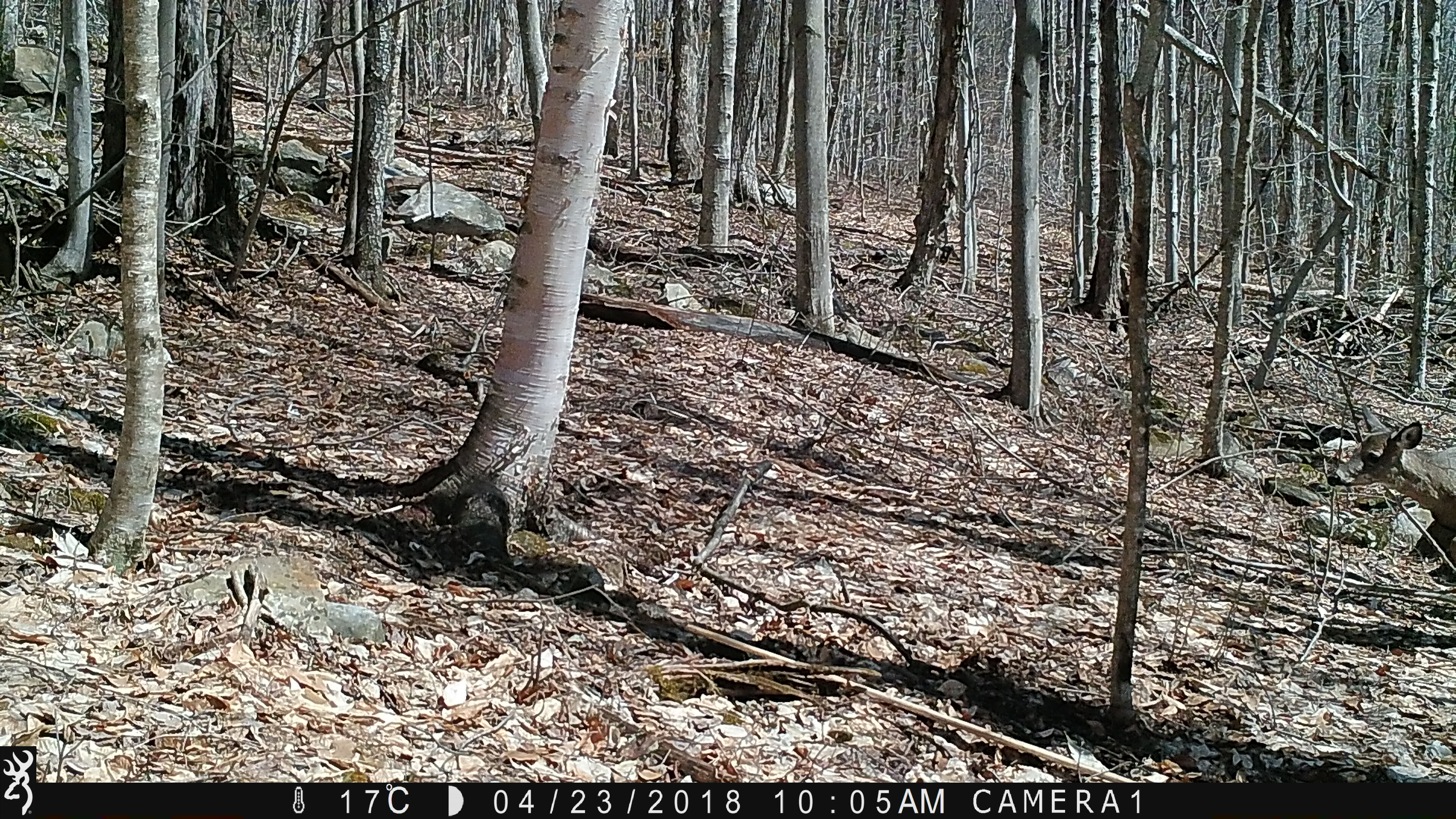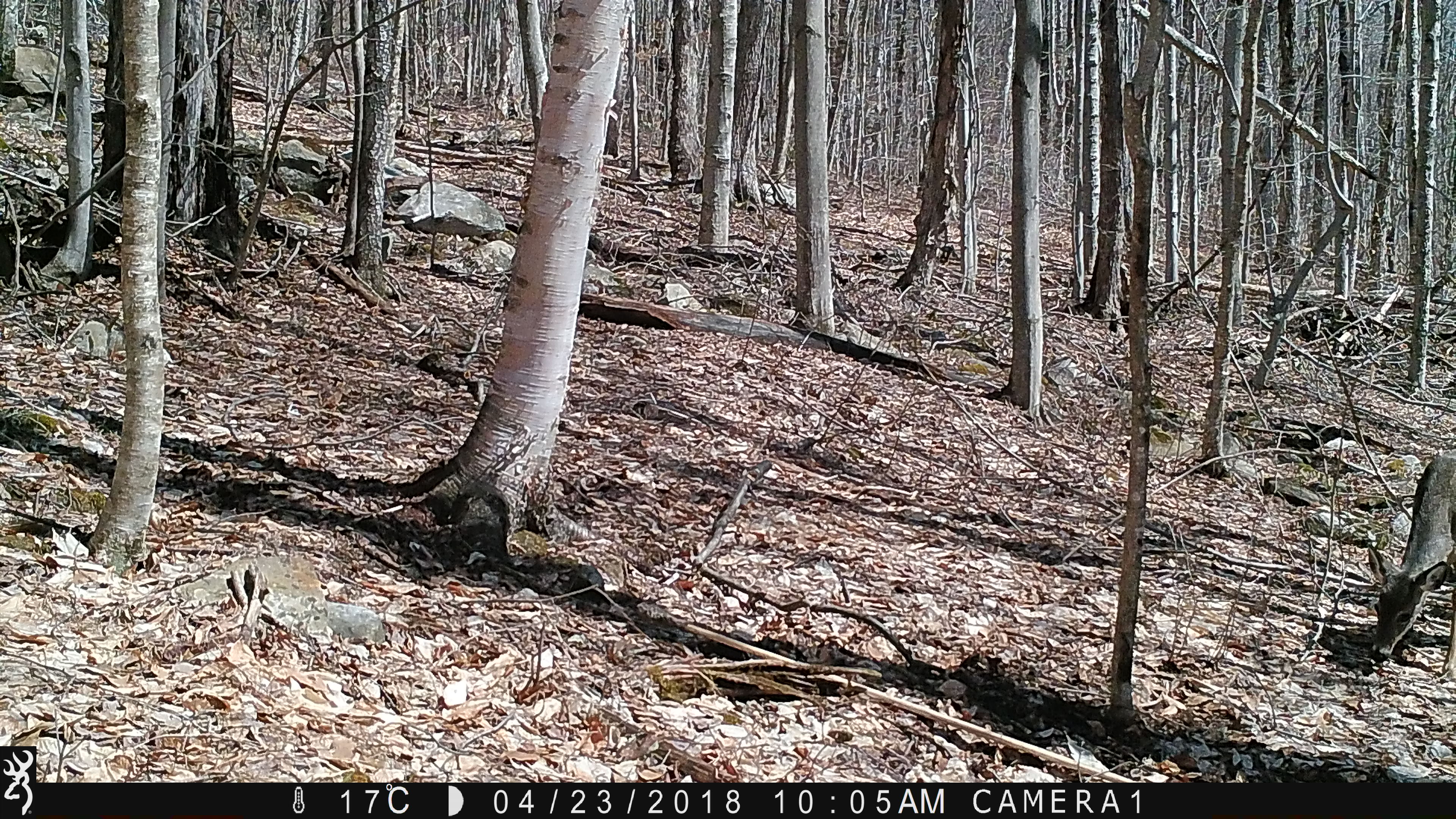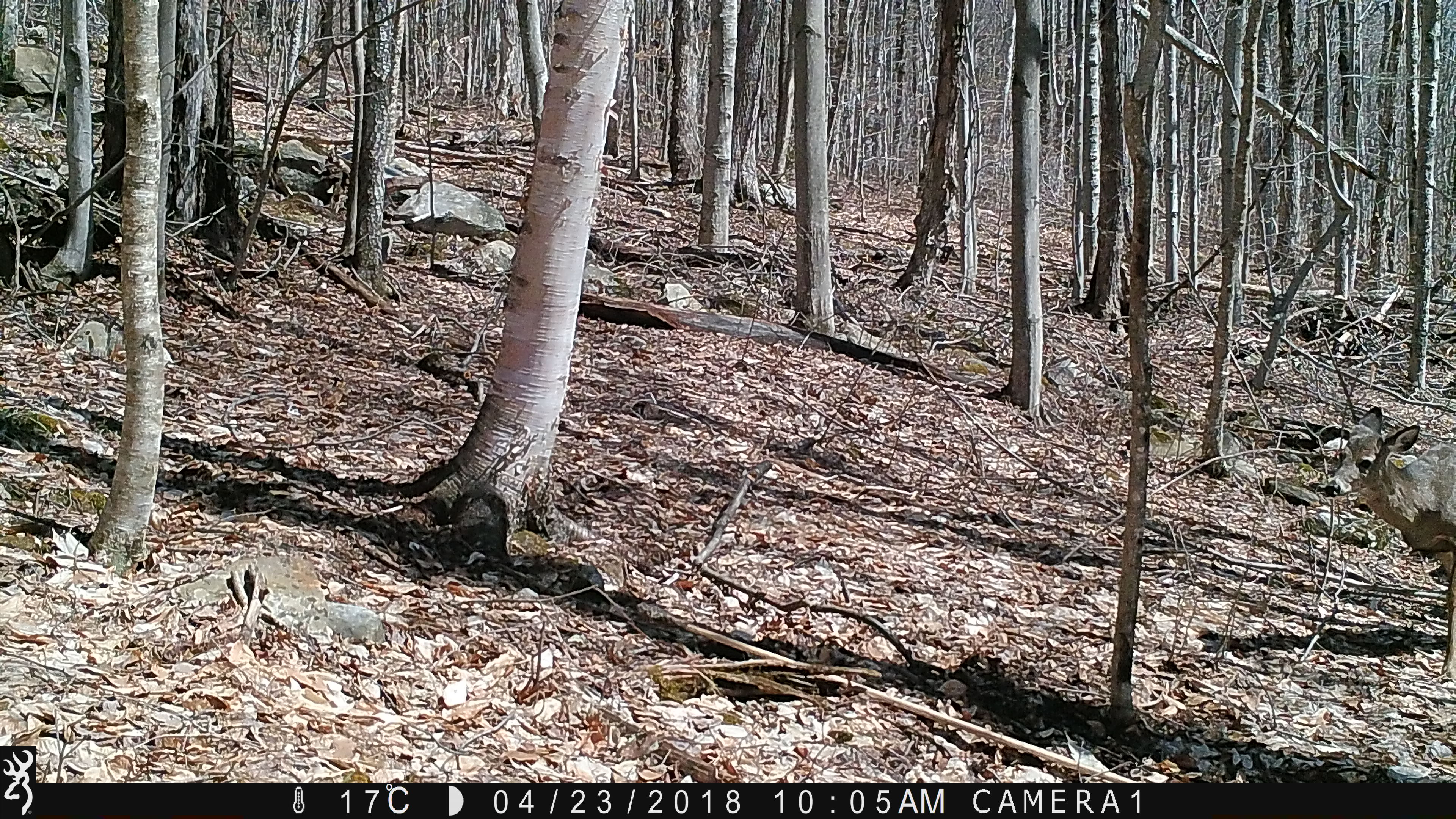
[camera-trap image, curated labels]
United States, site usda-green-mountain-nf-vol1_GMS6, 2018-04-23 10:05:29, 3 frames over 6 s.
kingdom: Animalia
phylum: Chordata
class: Mammalia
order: Artiodactyla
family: Cervidae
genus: Odocoileus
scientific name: Odocoileus virginianus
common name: white-tailed deer